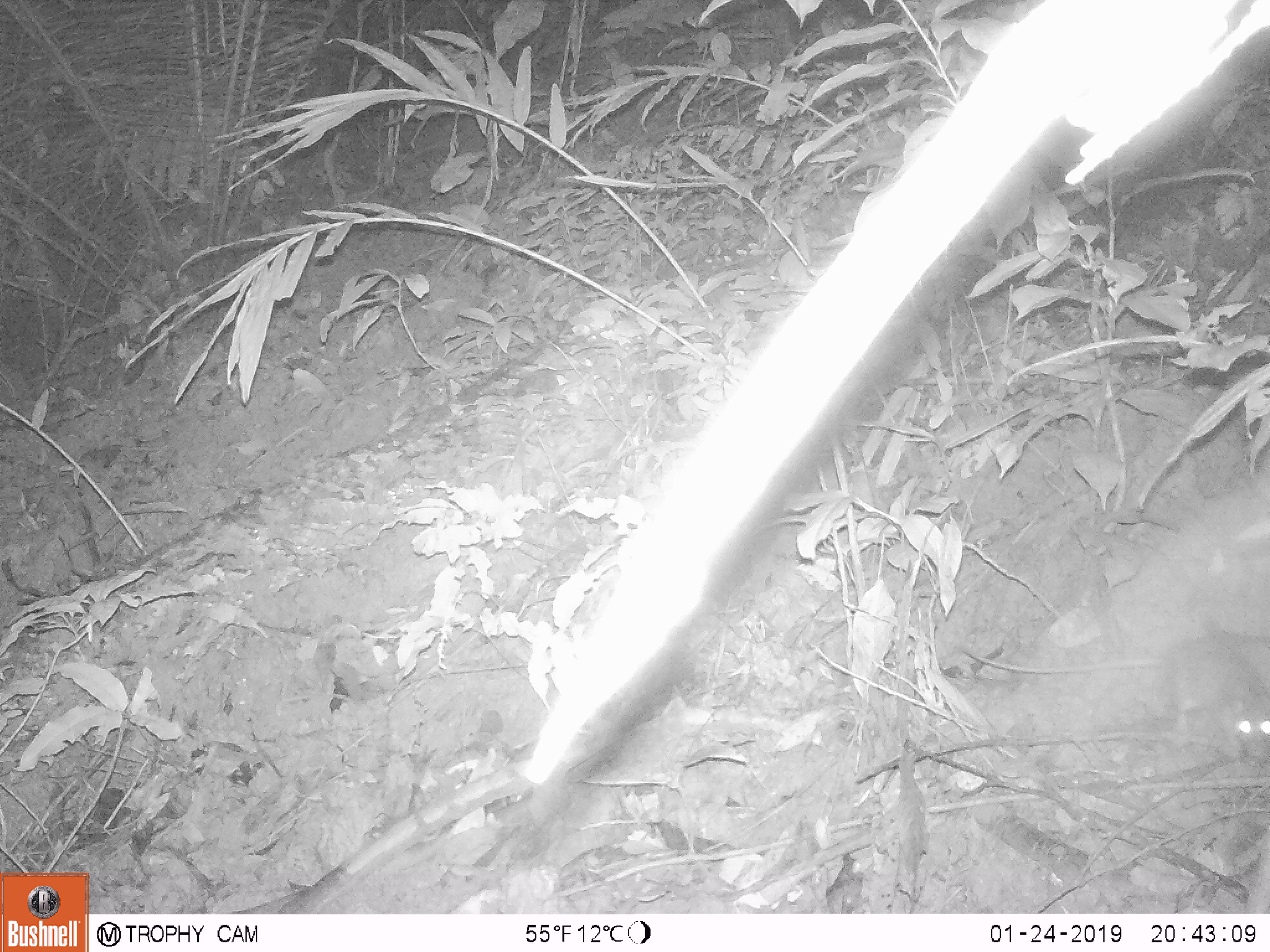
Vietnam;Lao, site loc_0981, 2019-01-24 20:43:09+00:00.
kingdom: Animalia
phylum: Chordata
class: Mammalia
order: Rodentia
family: Muridae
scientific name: Muridae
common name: old-world mice and rats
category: unidentified murid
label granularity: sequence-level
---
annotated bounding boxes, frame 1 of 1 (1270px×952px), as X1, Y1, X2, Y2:
unidentified murid: 1164, 613, 1270, 757